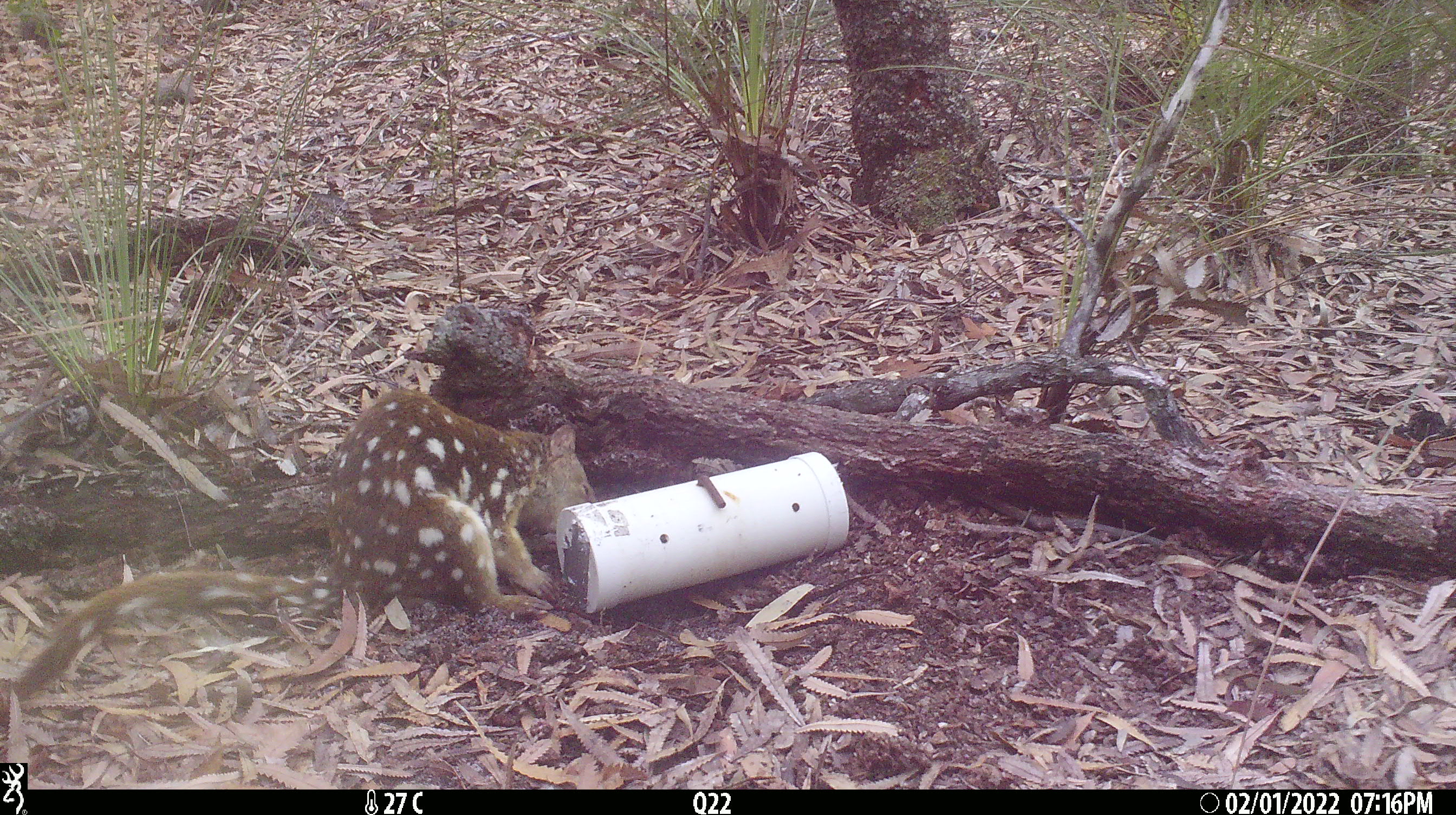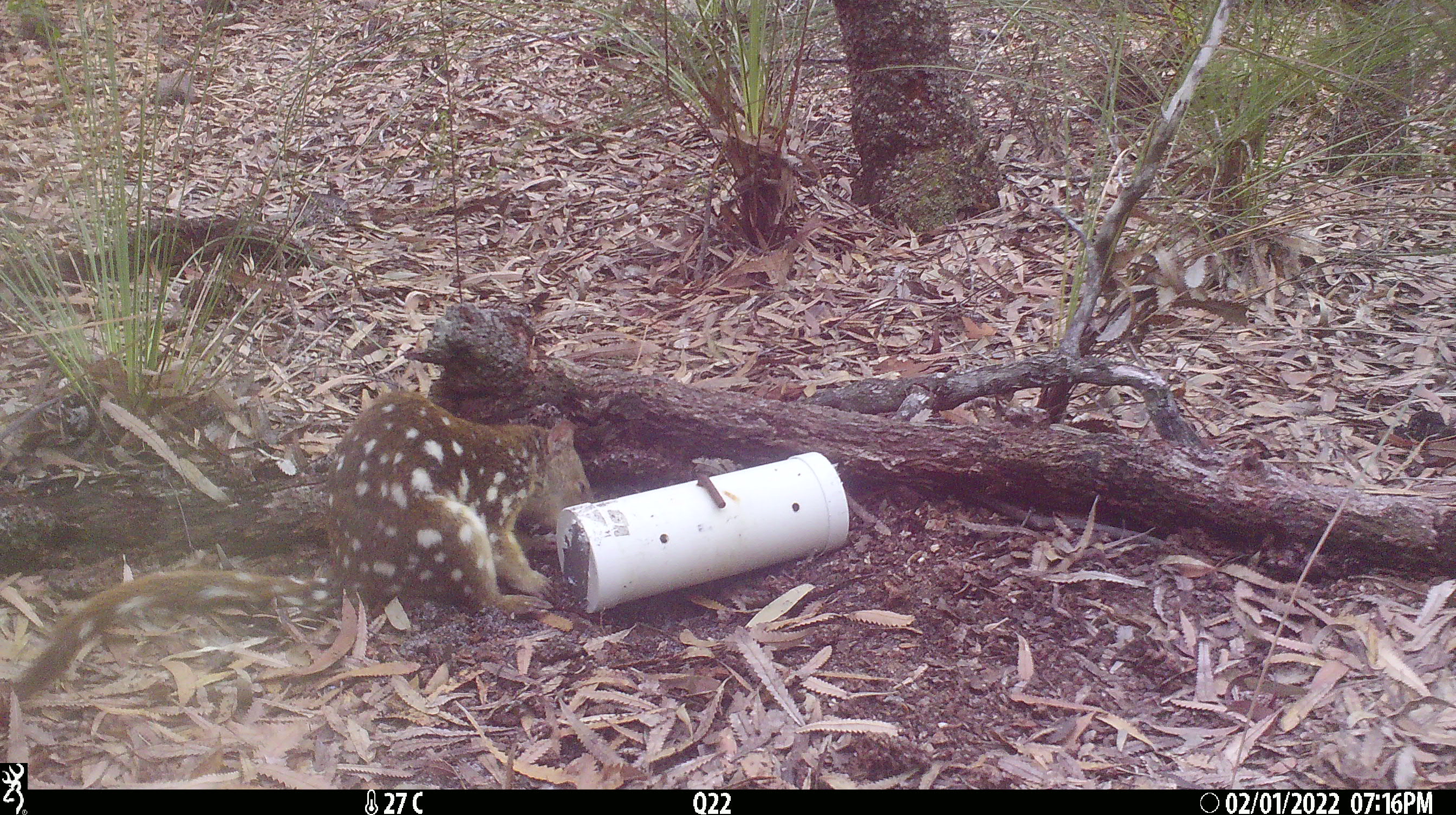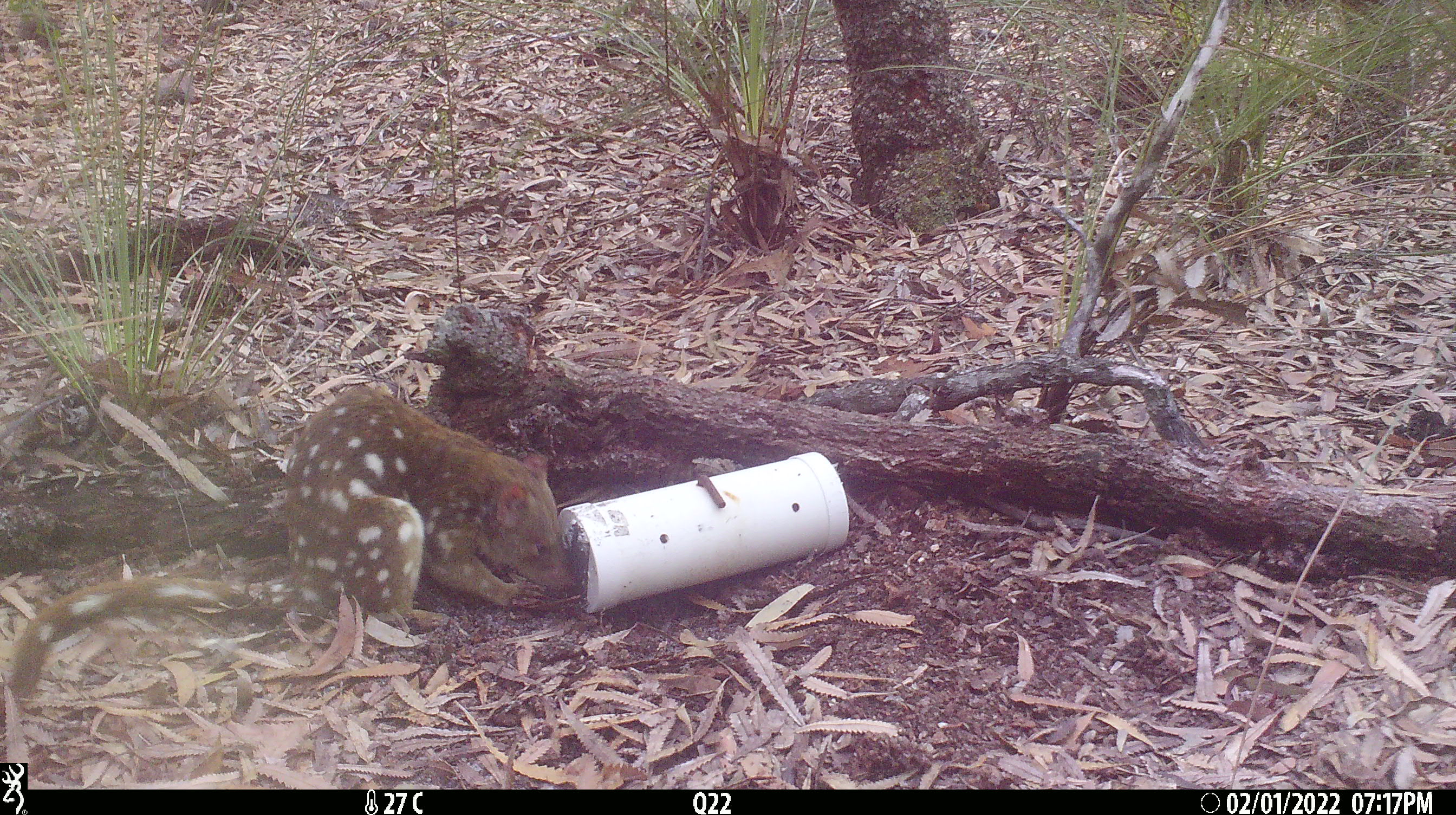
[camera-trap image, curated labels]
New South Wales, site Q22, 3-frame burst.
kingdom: Animalia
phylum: Chordata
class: Mammalia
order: Dasyuromorphia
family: Dasyuridae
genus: Dasyurus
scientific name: Dasyurus maculatus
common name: spotted-tailed quoll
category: quoll